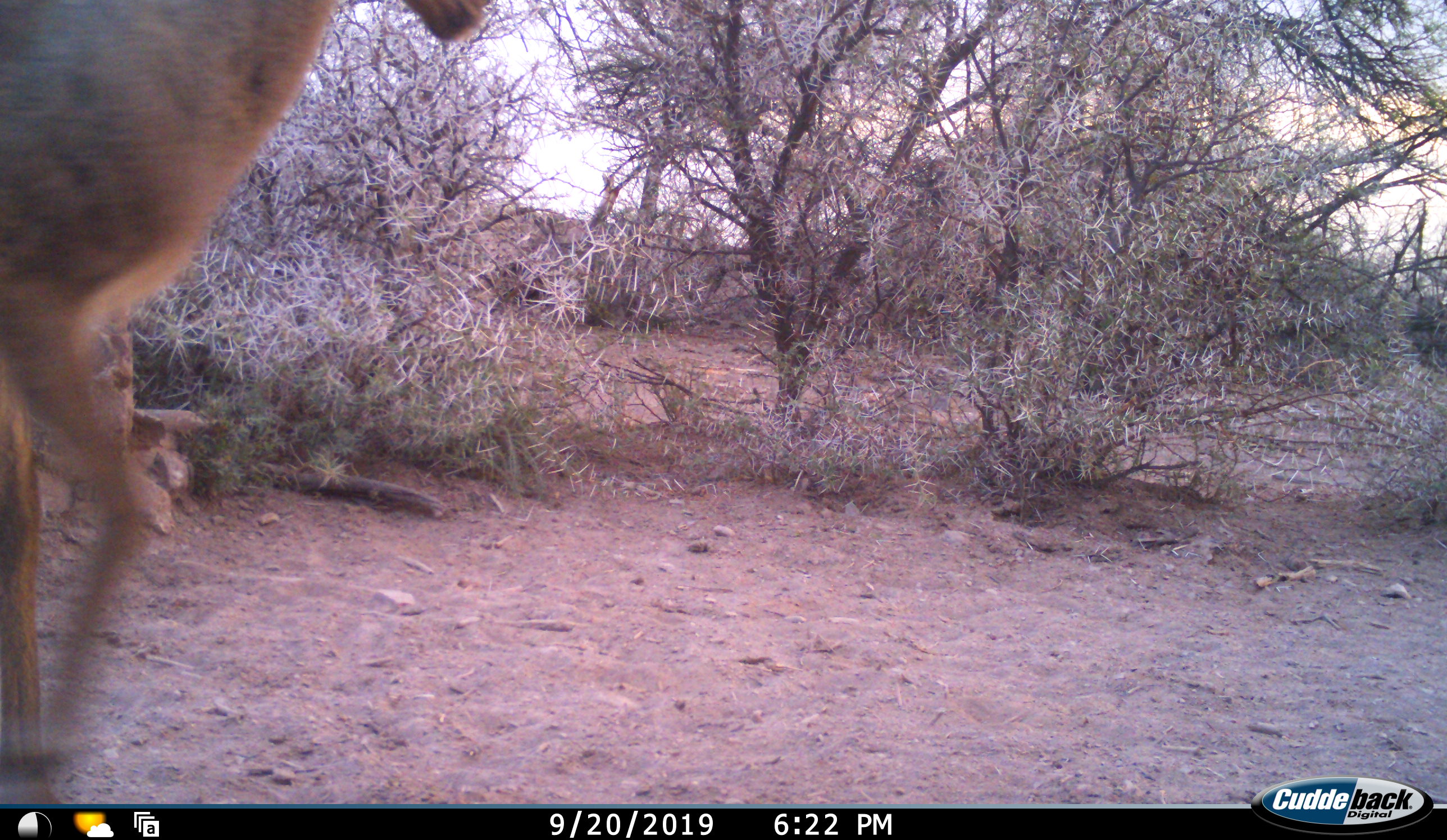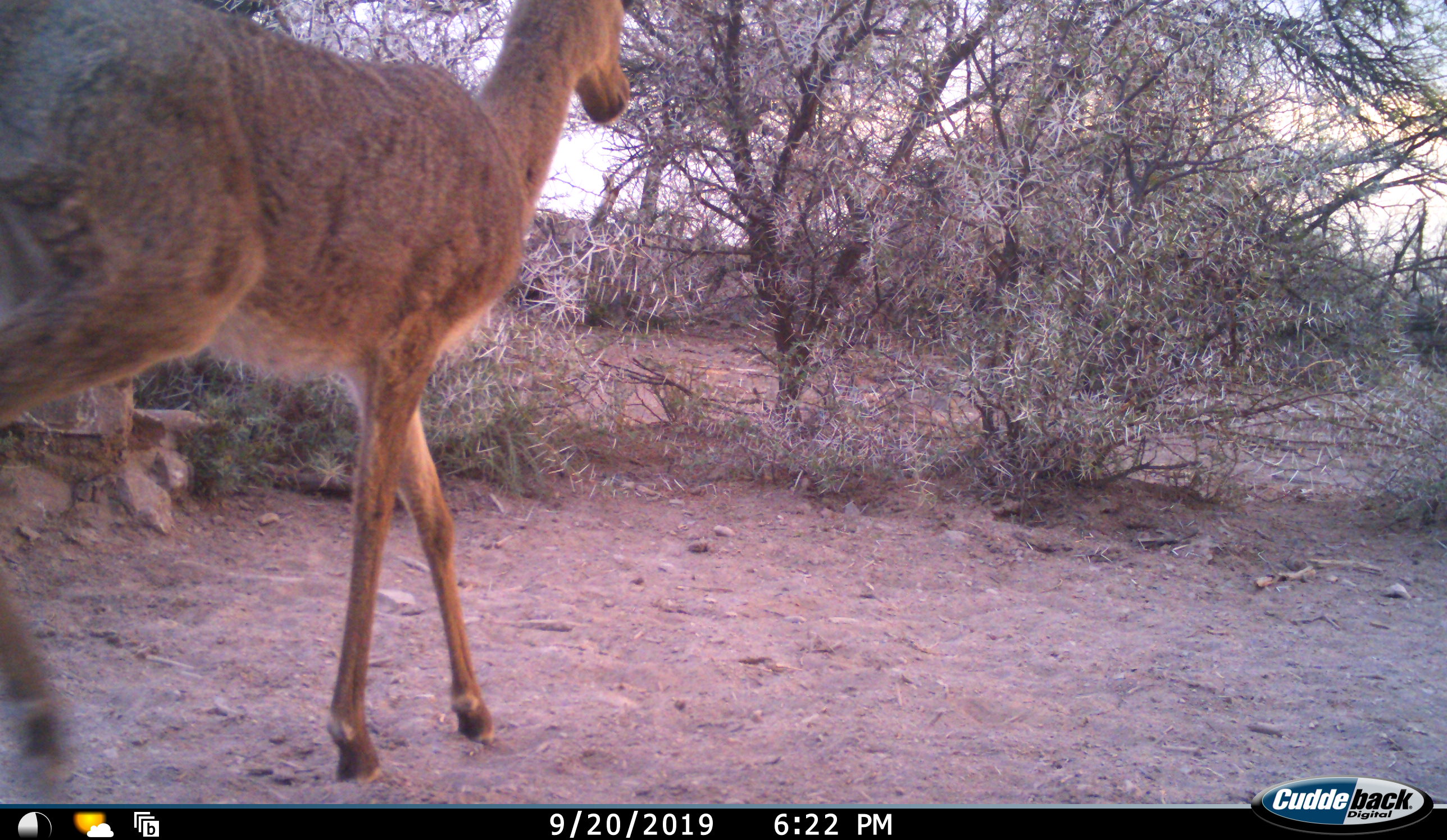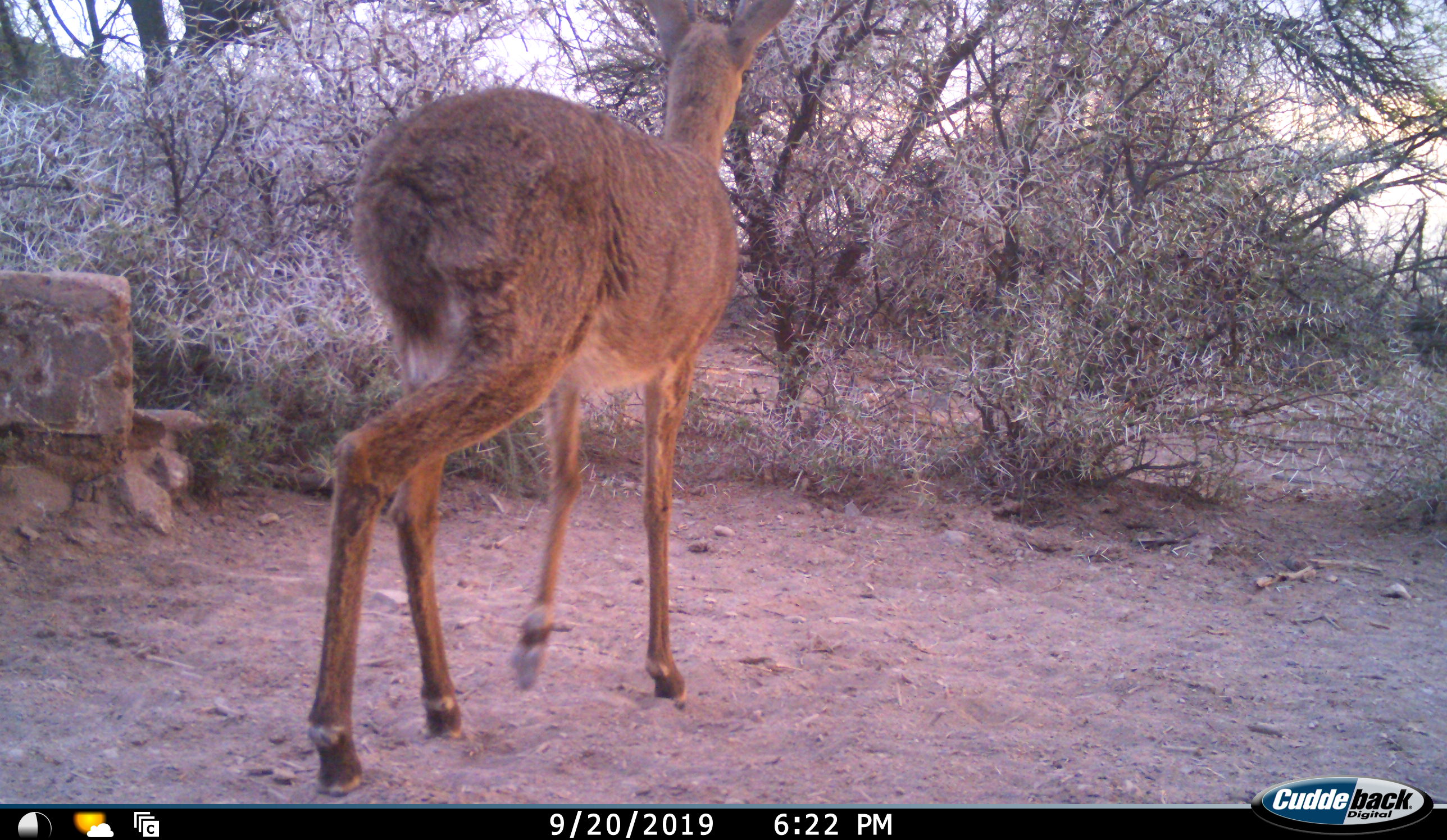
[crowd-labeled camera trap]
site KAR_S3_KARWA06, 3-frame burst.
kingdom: Animalia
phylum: Chordata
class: Mammalia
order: Artiodactyla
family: Bovidae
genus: Redunca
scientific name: Redunca fulvorufula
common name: mountain reedbuck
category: reedbuckmountain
Reedbuckmountain (mountain reedbuck) (Redunca fulvorufula), count 1. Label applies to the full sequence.